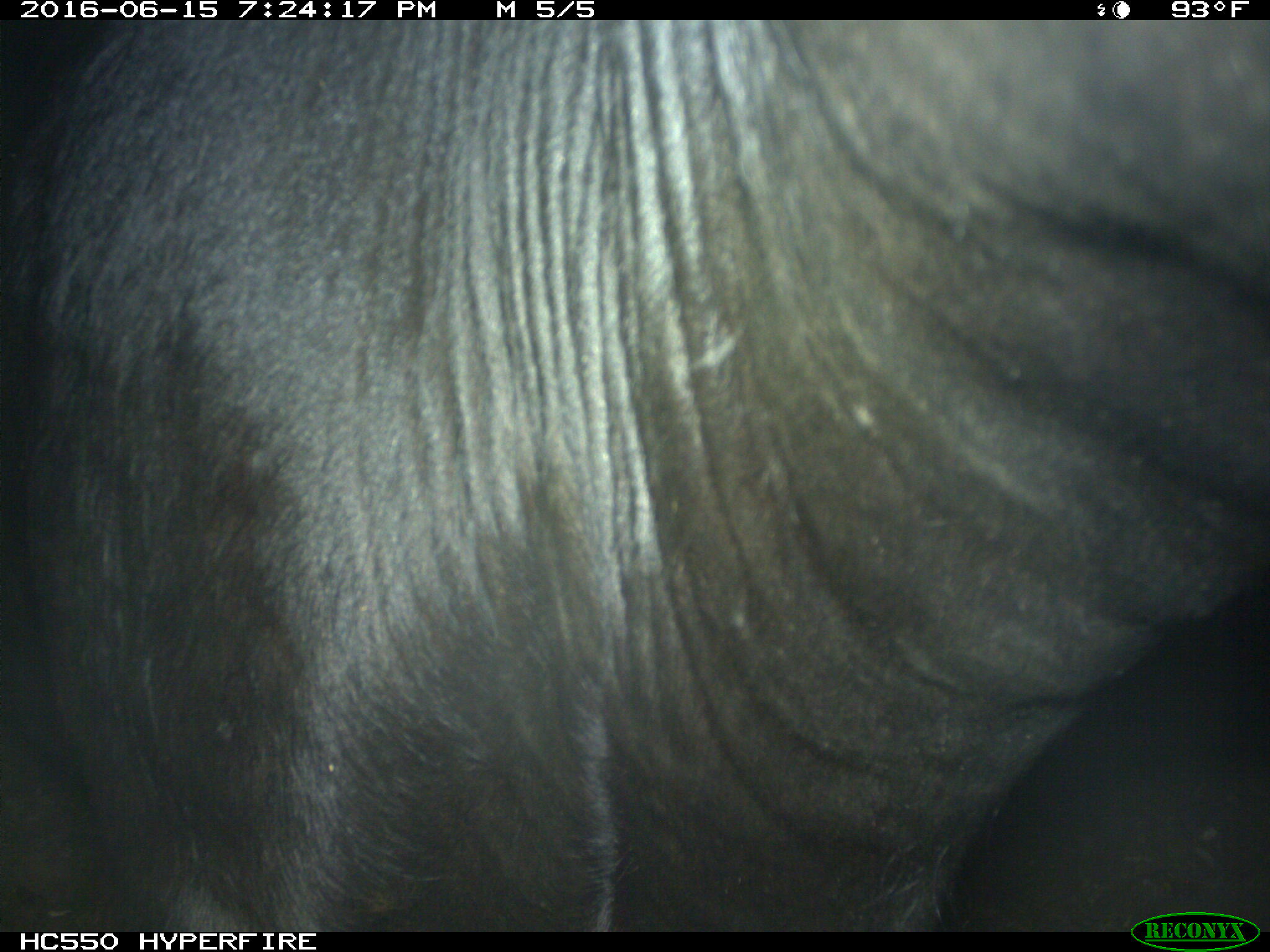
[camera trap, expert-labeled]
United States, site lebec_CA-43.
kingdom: Animalia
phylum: Chordata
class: Mammalia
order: Artiodactyla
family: Bovidae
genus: Bos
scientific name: Bos taurus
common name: domestic cow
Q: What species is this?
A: Bos taurus (domestic cow).